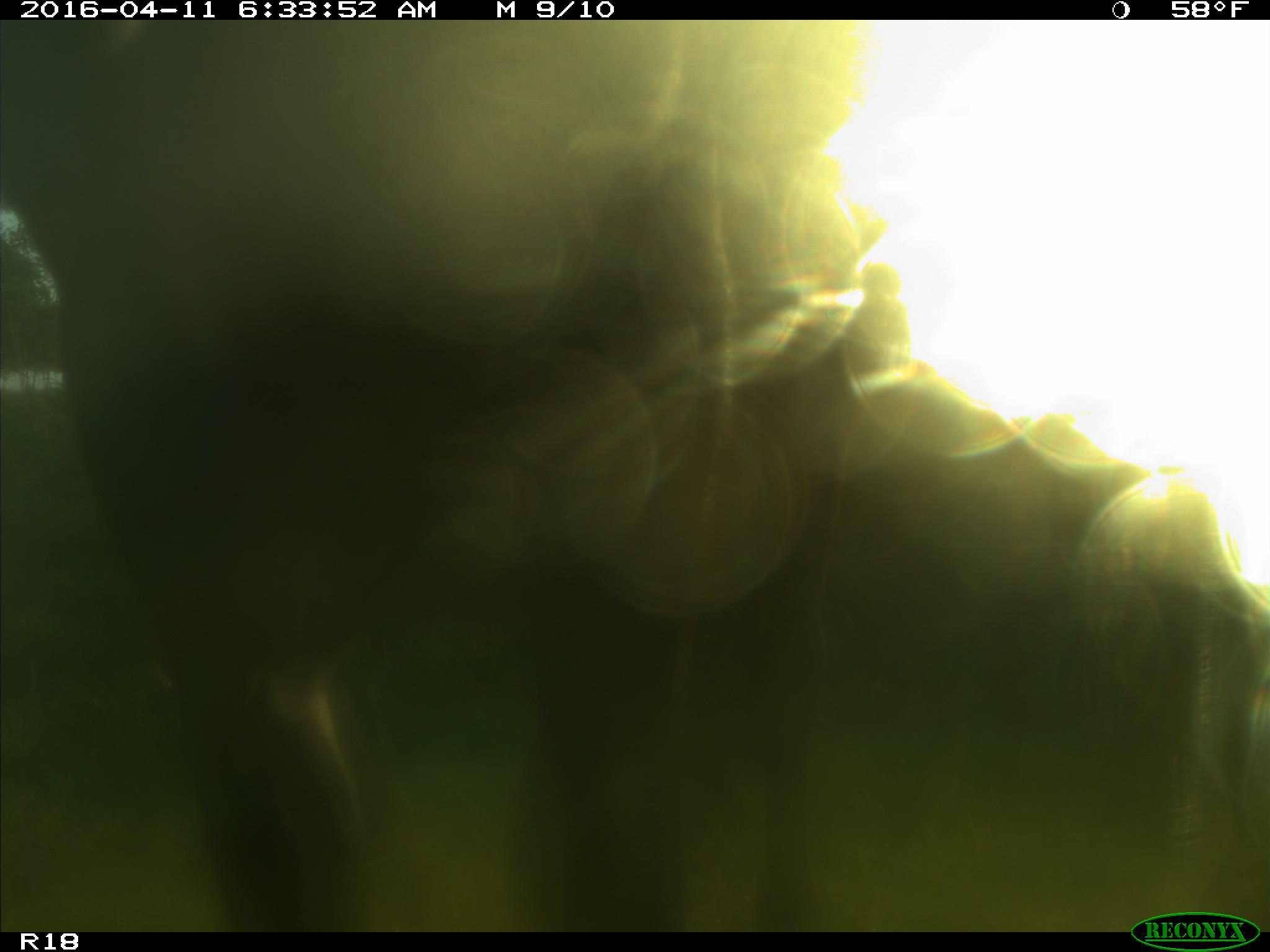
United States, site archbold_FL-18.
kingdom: Animalia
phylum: Chordata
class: Mammalia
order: Artiodactyla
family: Bovidae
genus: Bos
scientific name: Bos taurus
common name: domestic cow